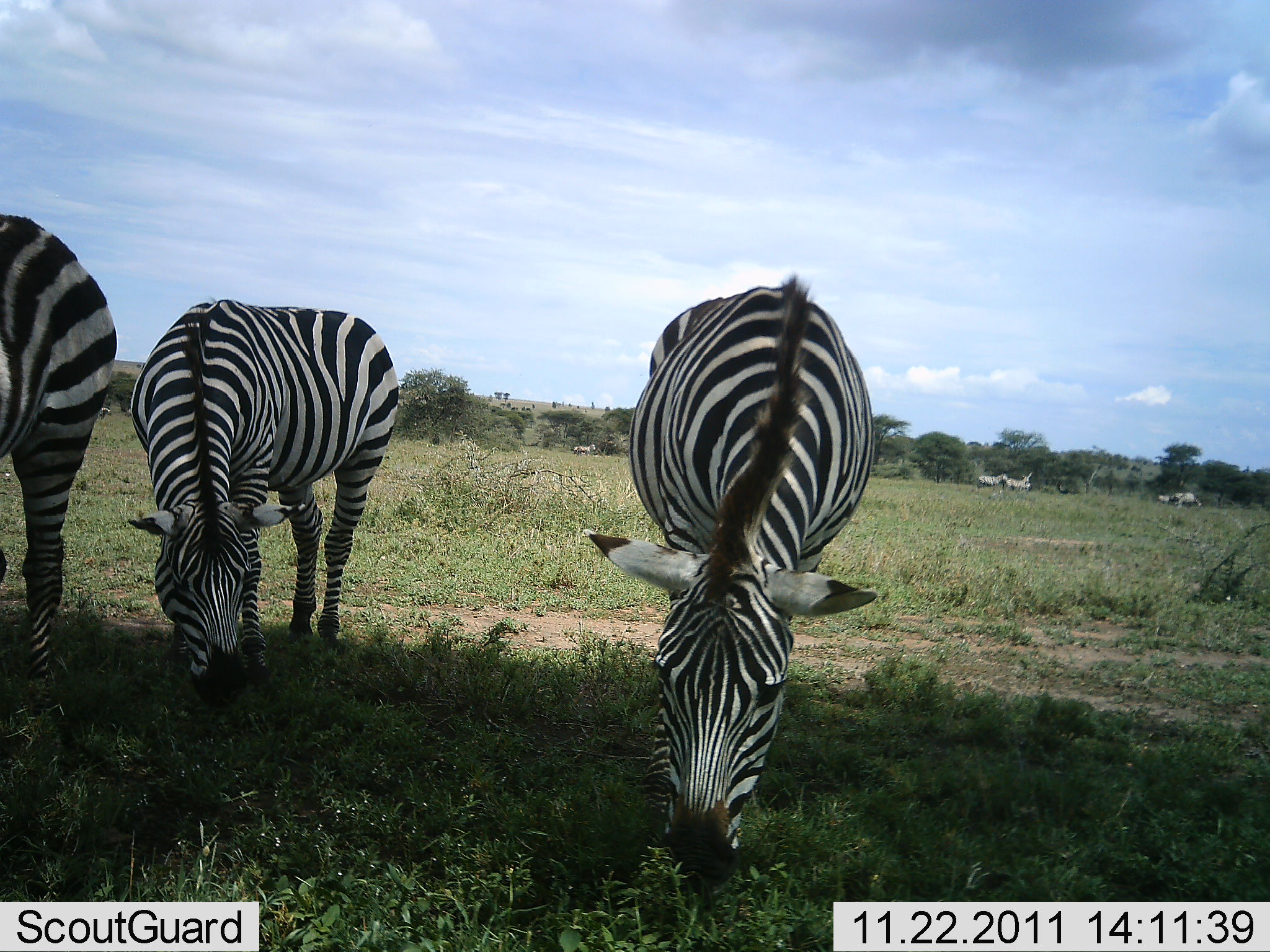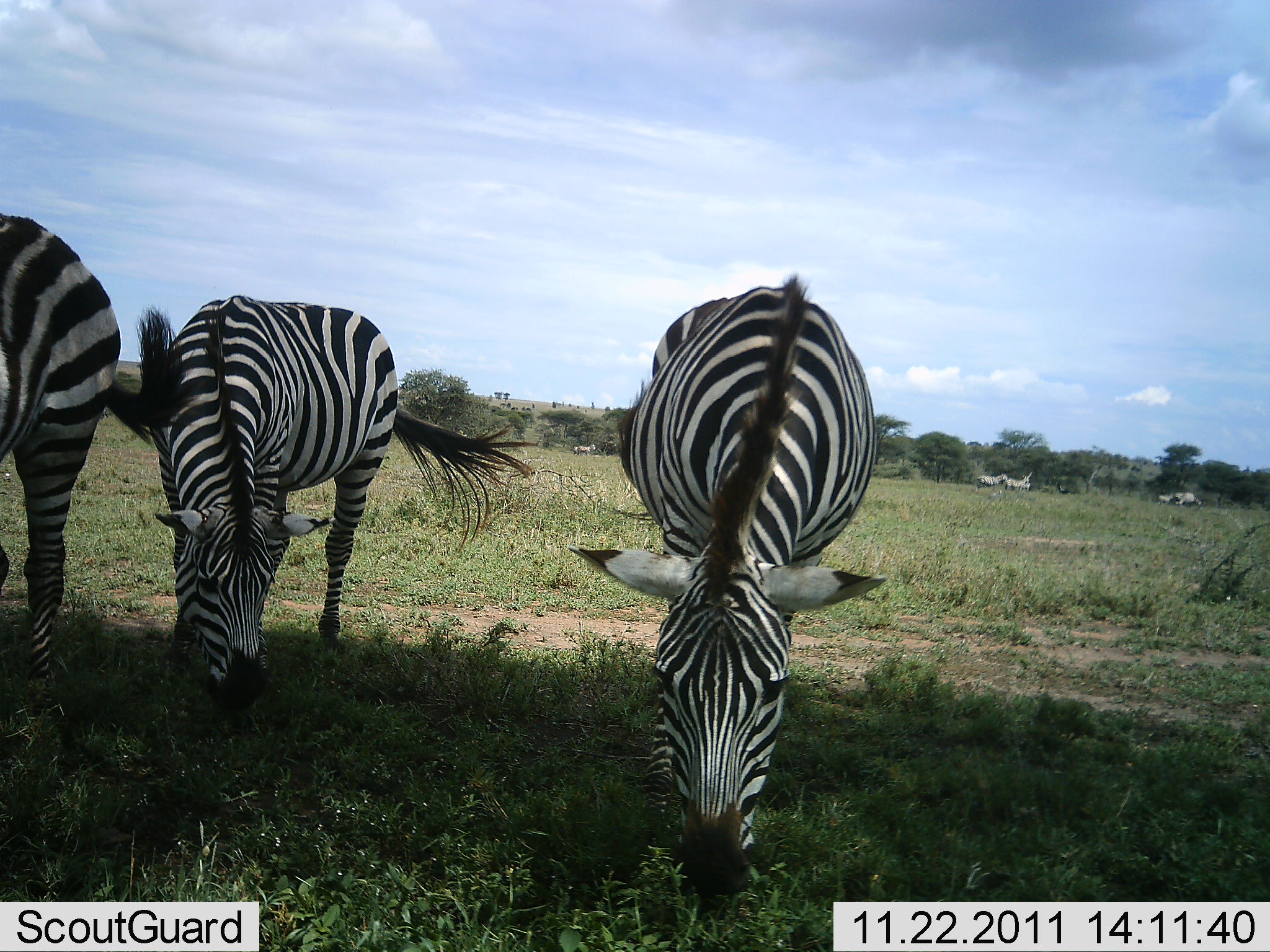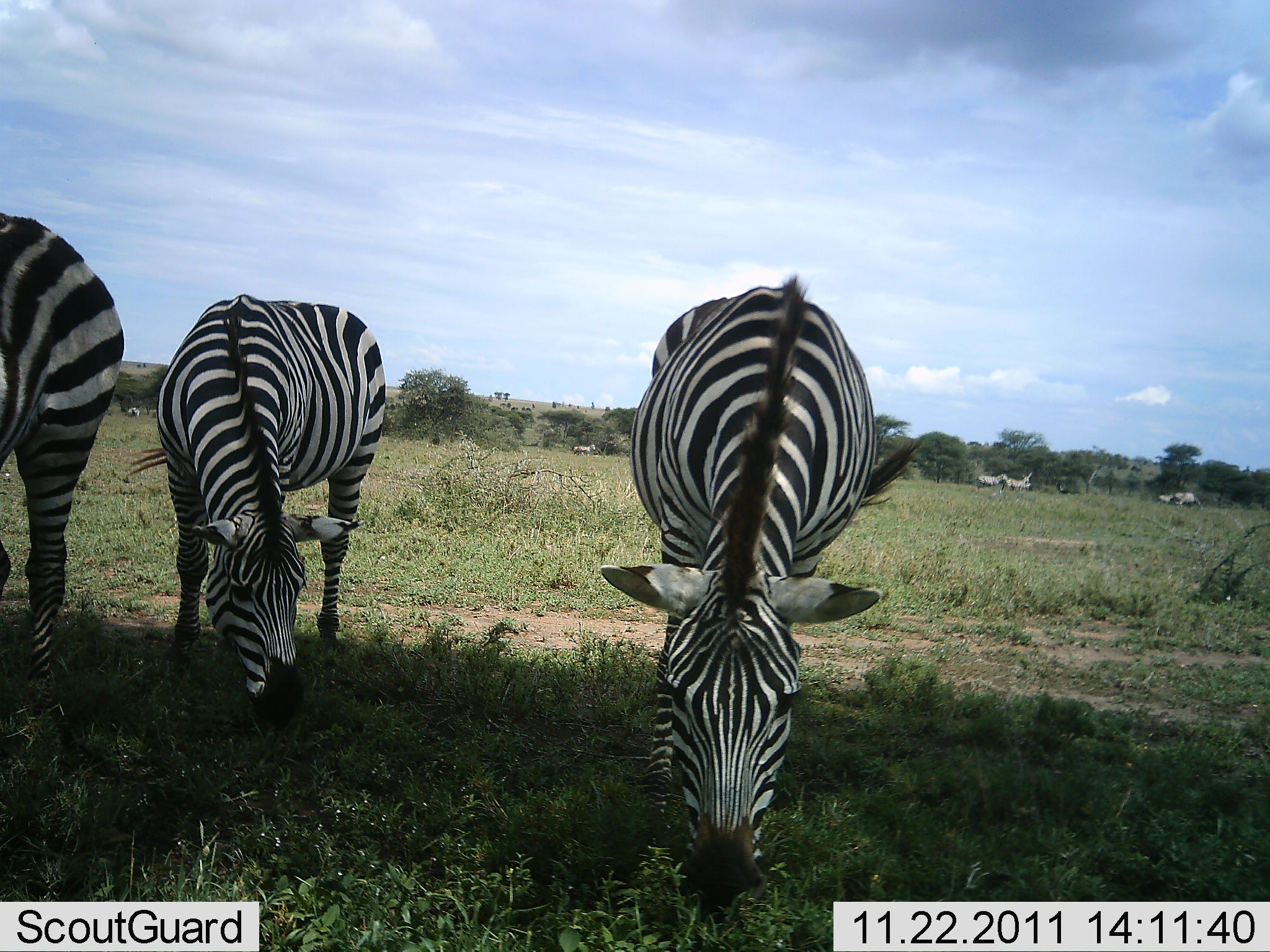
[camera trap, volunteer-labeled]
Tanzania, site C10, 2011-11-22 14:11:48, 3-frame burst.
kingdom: Animalia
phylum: Chordata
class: Mammalia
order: Perissodactyla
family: Equidae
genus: Equus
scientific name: Equus quagga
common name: plains zebra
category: zebra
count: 3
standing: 33%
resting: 0%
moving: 0%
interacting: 0%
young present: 0%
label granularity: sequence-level